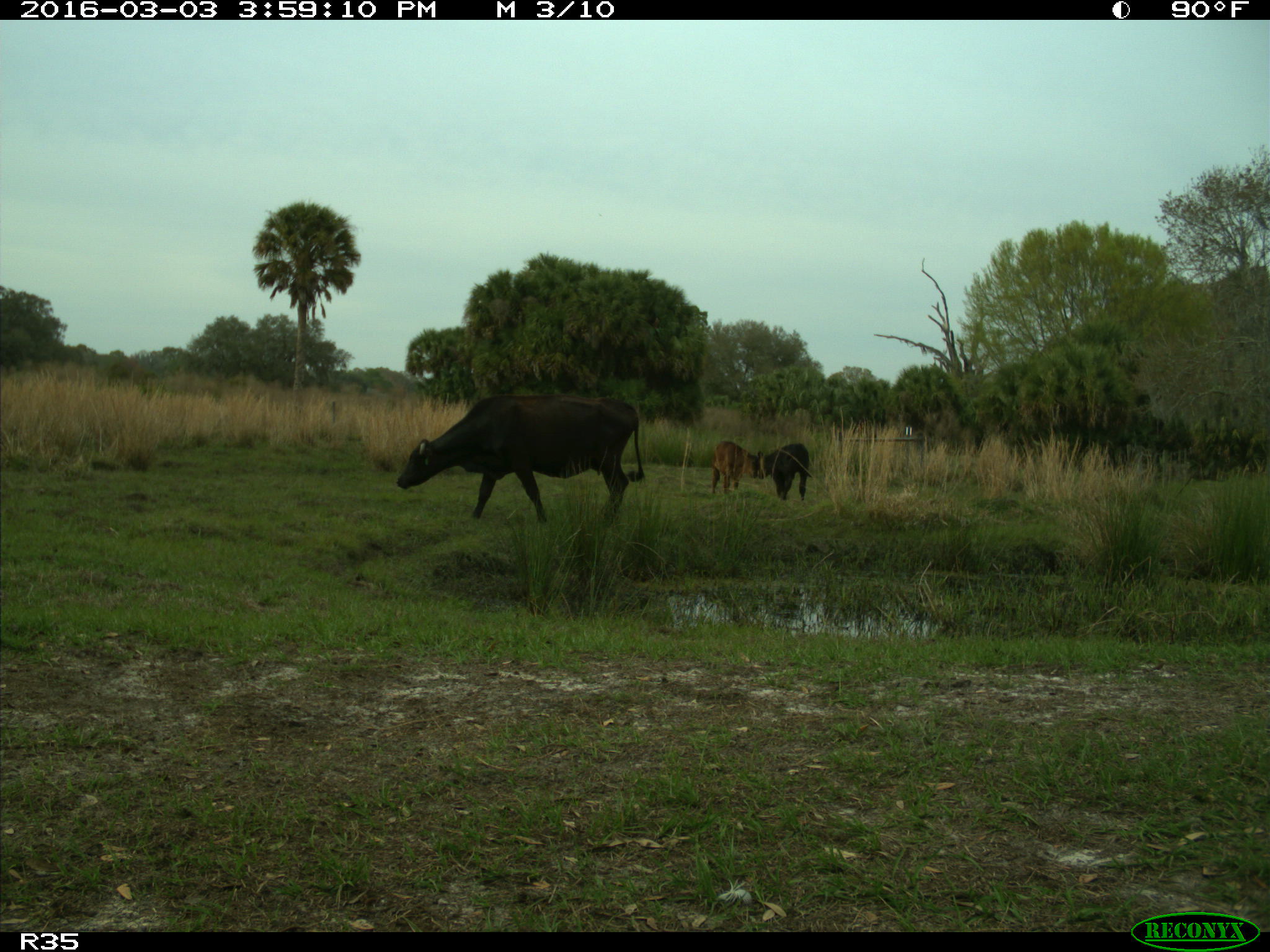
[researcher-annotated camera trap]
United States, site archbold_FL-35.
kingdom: Animalia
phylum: Chordata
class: Mammalia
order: Artiodactyla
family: Bovidae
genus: Bos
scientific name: Bos taurus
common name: domestic cow